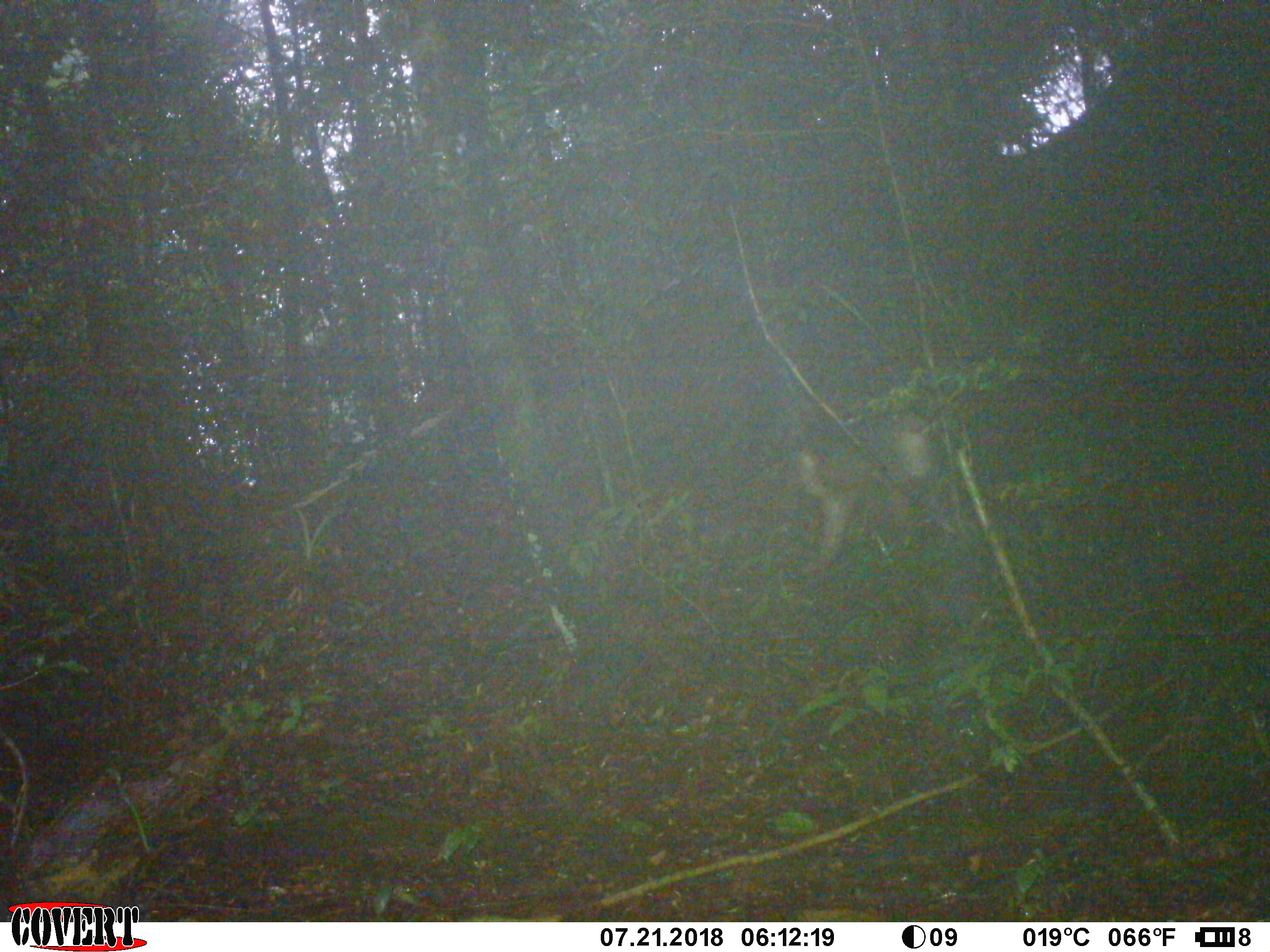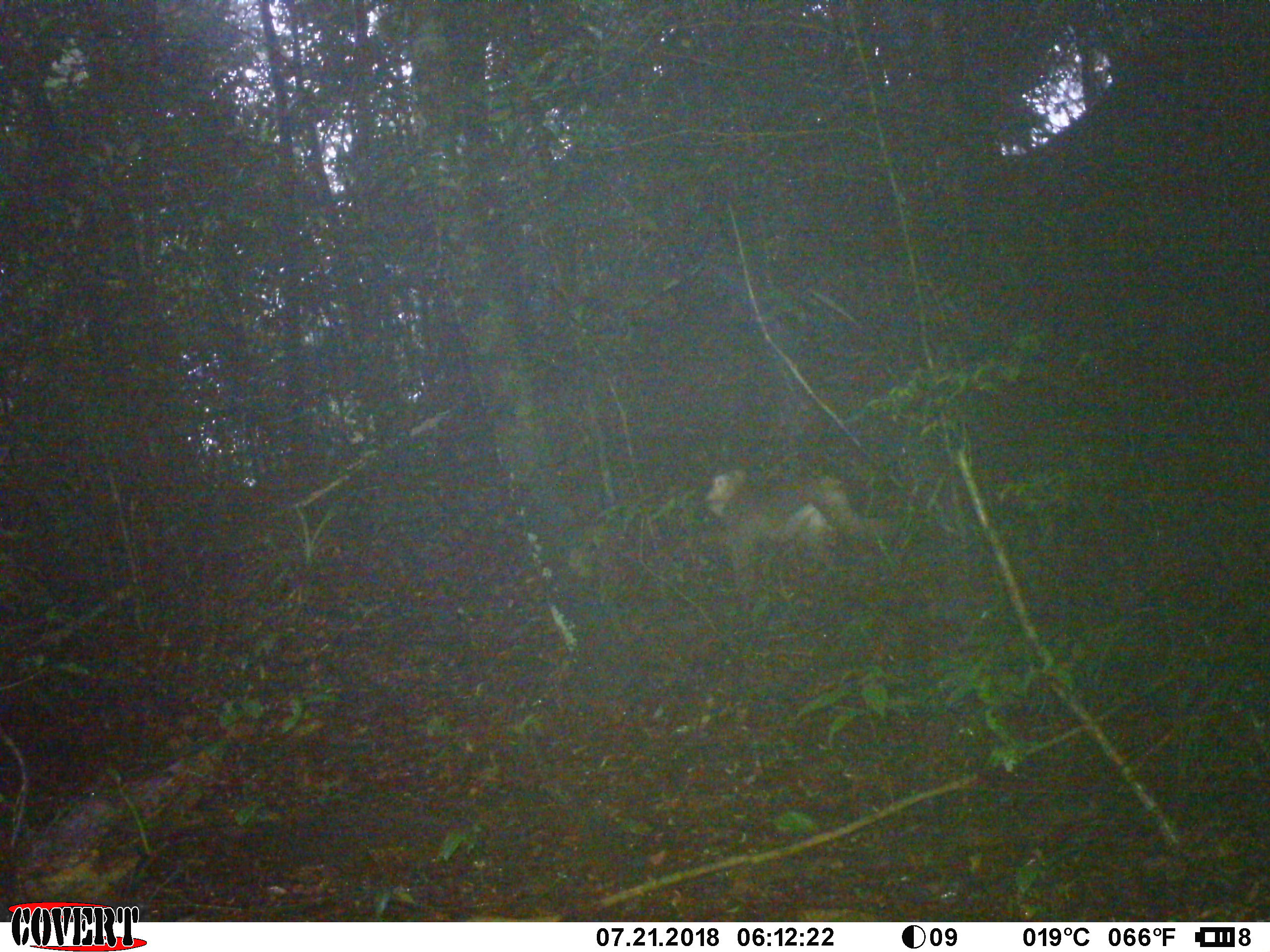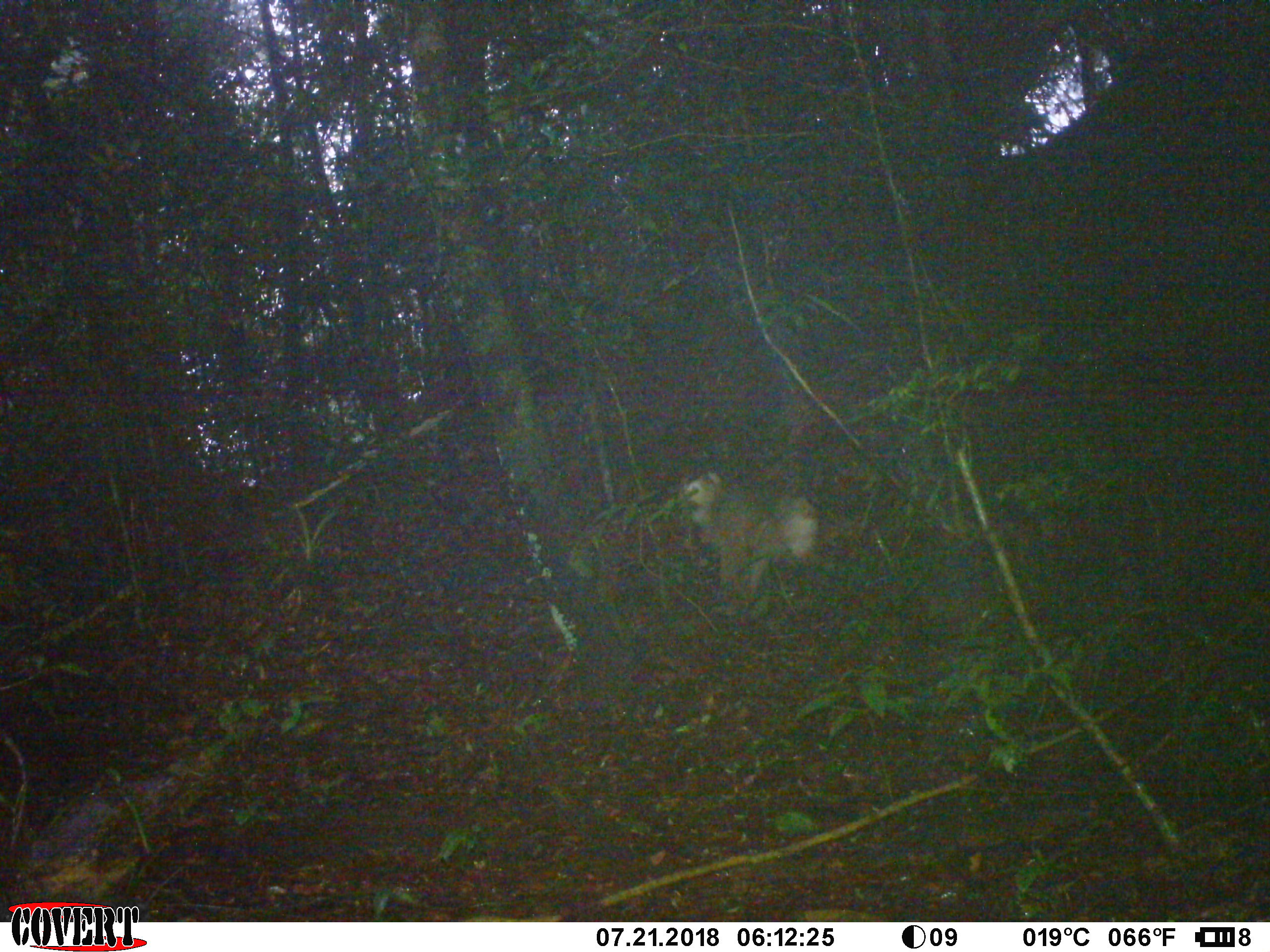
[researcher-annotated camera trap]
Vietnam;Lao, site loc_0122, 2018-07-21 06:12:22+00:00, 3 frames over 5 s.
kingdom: Animalia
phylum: Chordata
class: Mammalia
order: Primates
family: Cercopithecidae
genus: Macaca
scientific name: Macaca nemestrina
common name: pig-tailed macaque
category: pig tailed macaque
Pig tailed macaque (pig-tailed macaque) (Macaca nemestrina). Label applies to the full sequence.